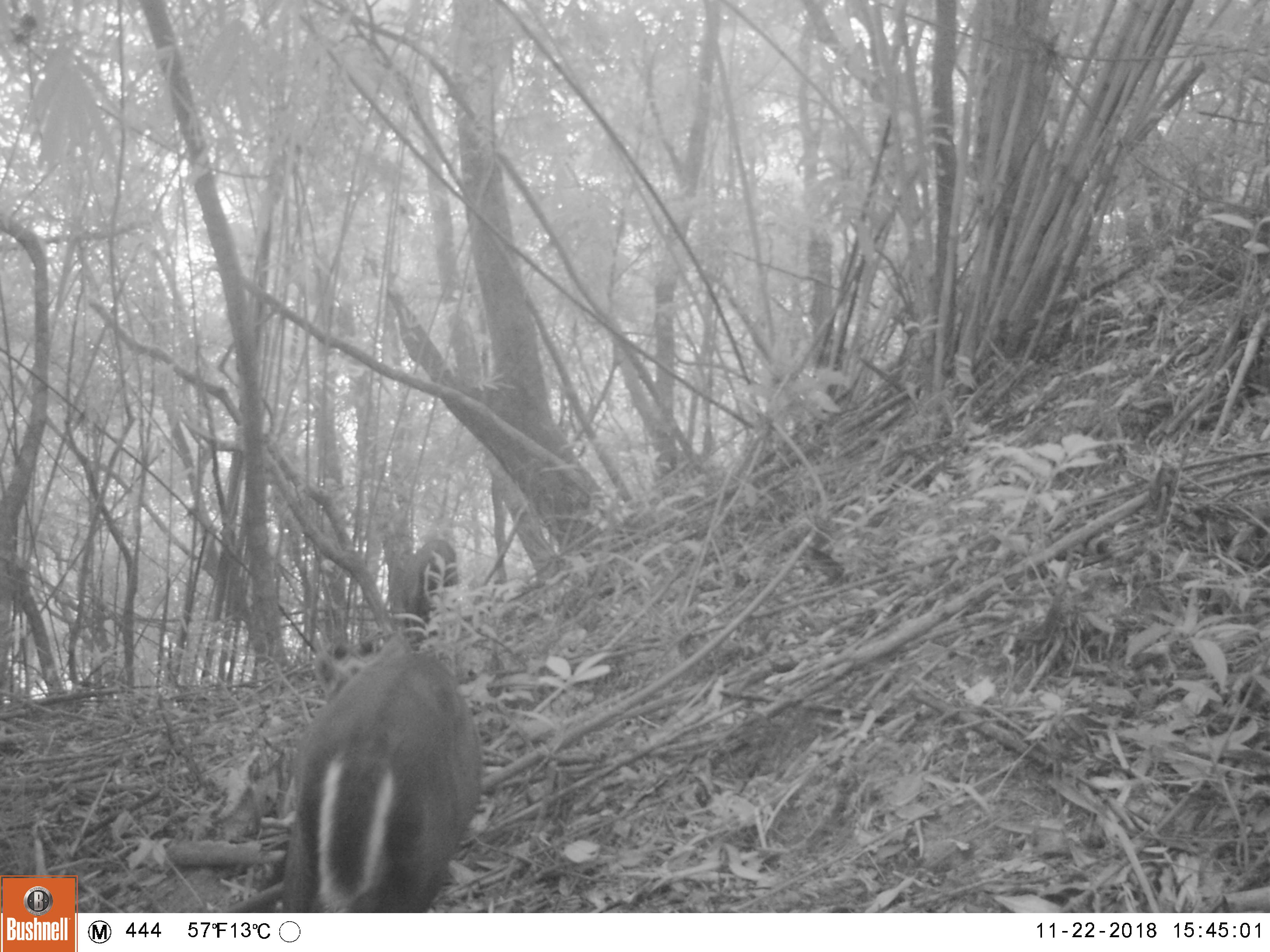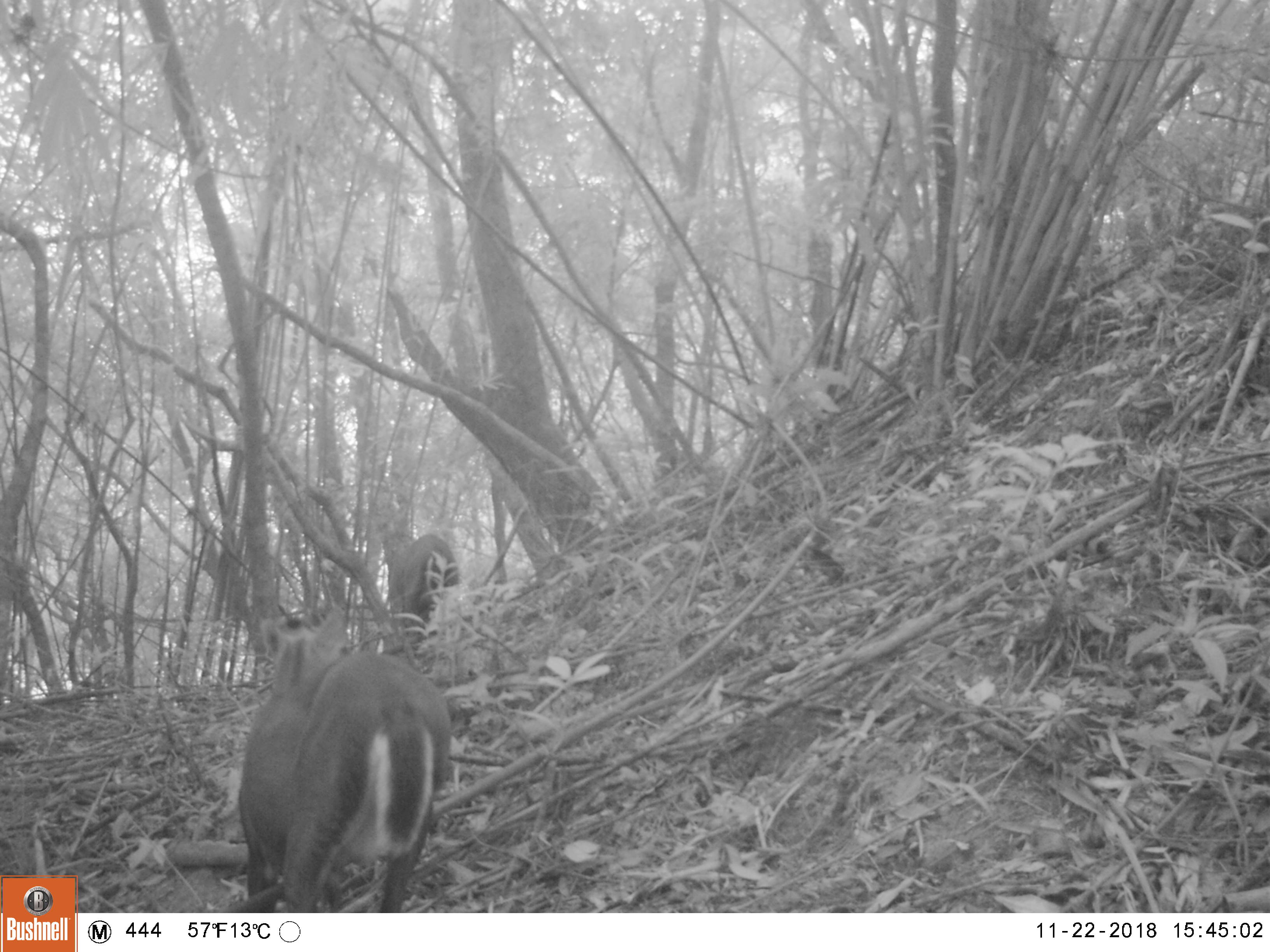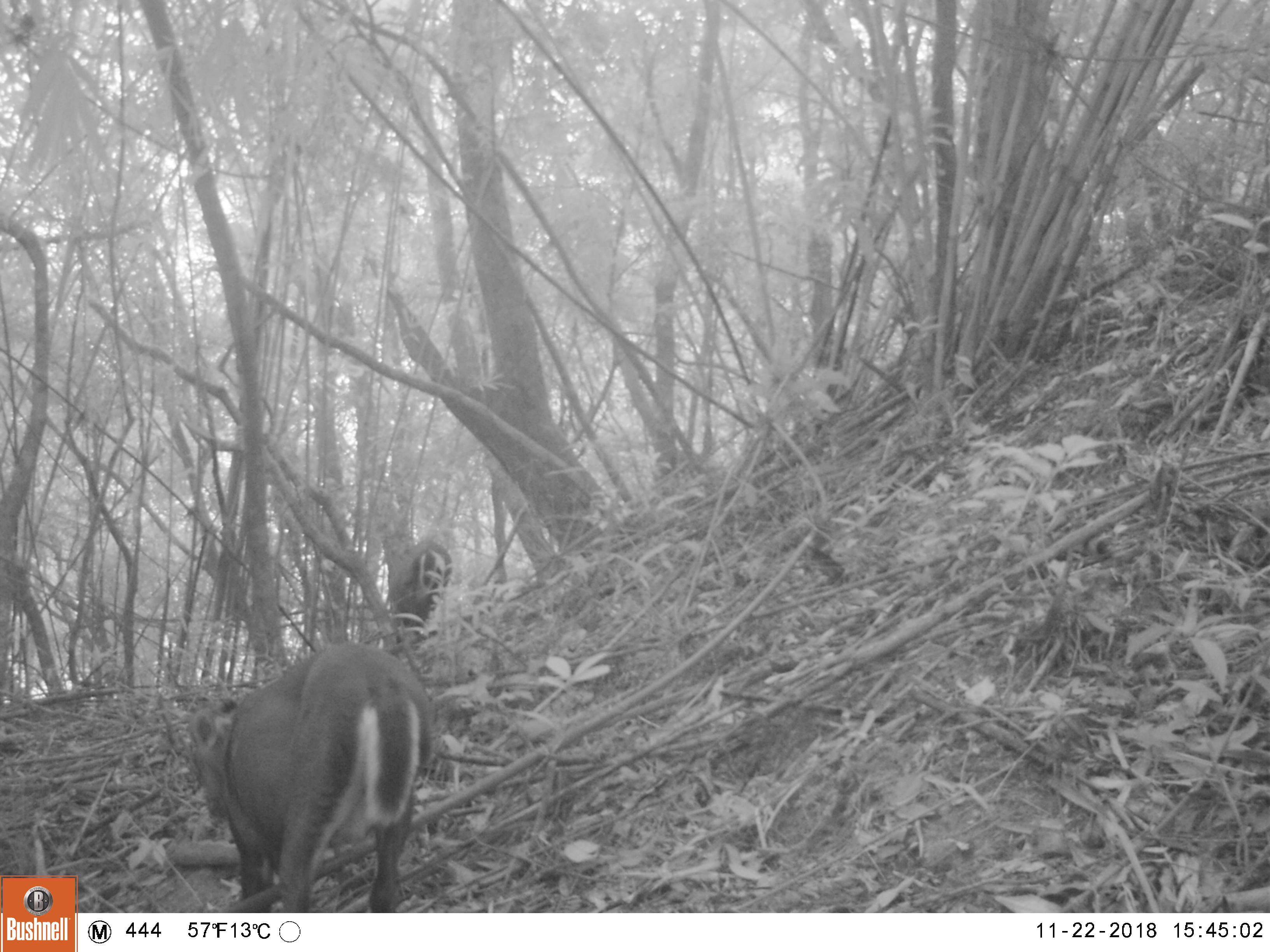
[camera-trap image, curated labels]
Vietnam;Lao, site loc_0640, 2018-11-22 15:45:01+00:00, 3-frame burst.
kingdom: Animalia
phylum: Chordata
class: Mammalia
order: Artiodactyla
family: Cervidae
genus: Muntiacus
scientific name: Muntiacus rooseveltorum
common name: roosevelt's muntjac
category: roosevelts muntjac group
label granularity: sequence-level